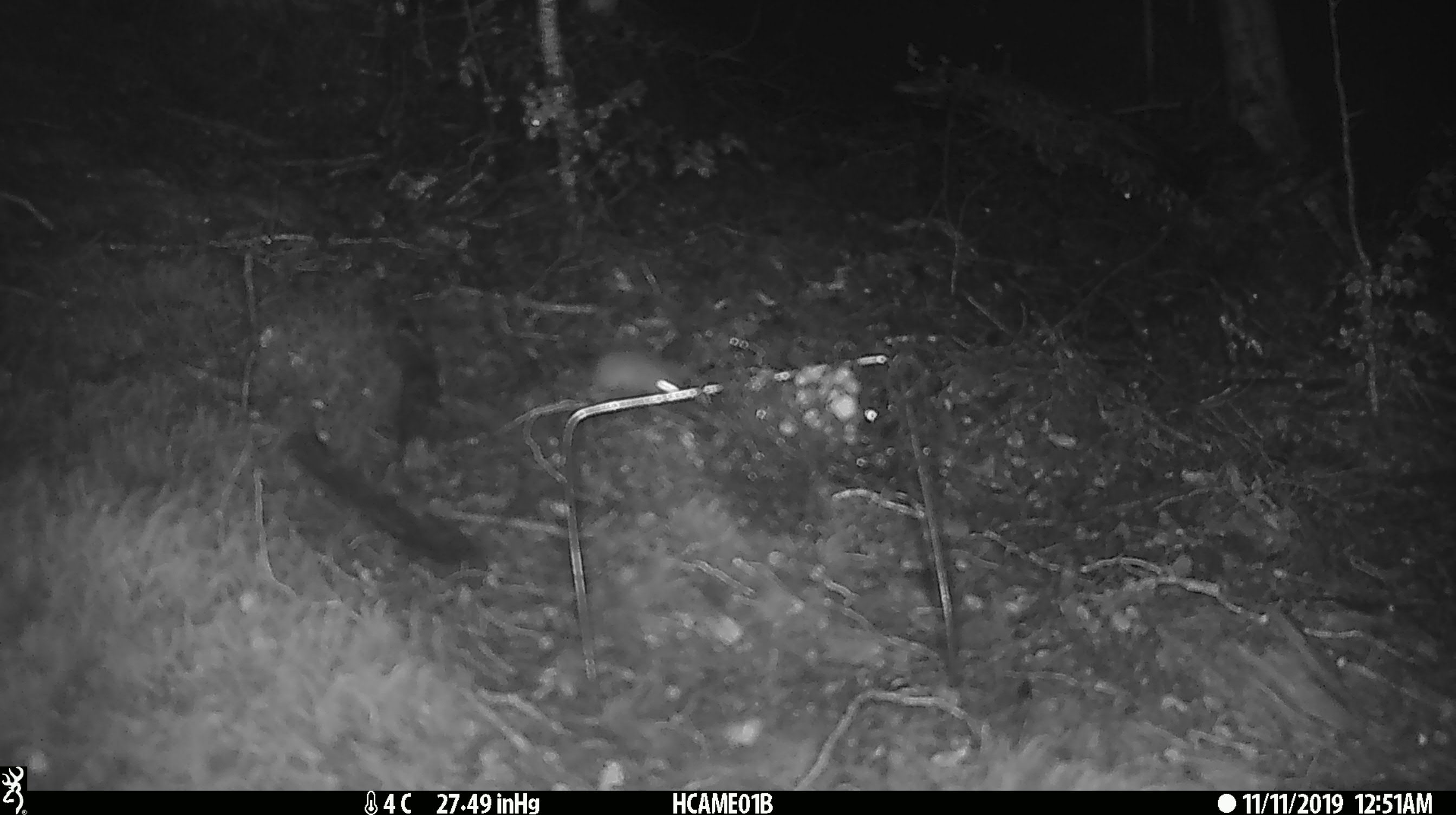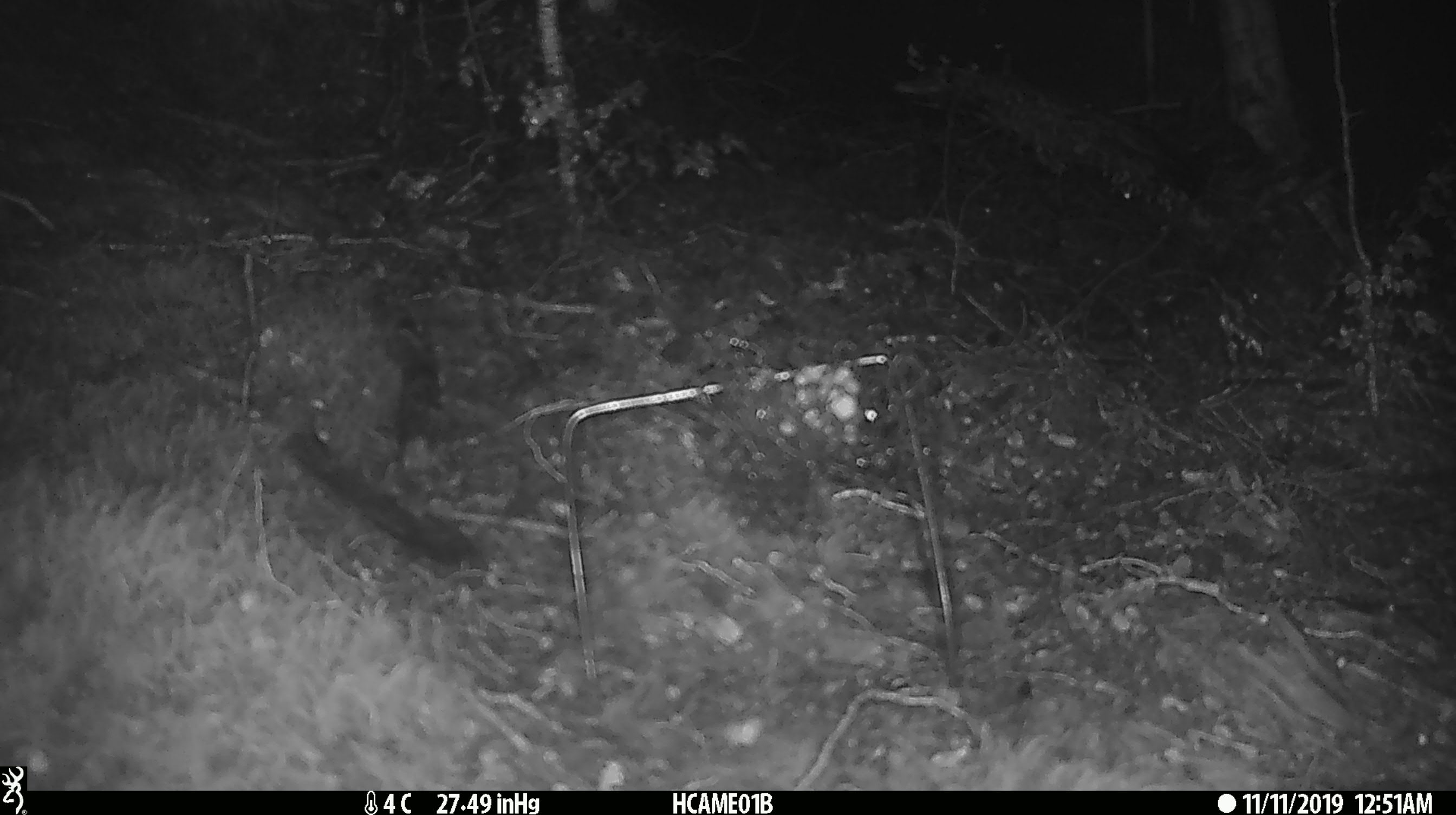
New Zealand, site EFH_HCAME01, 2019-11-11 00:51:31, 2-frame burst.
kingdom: Animalia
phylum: Chordata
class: Mammalia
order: Rodentia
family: Muridae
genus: Mus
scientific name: Mus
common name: mouse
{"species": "mouse (Mus)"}